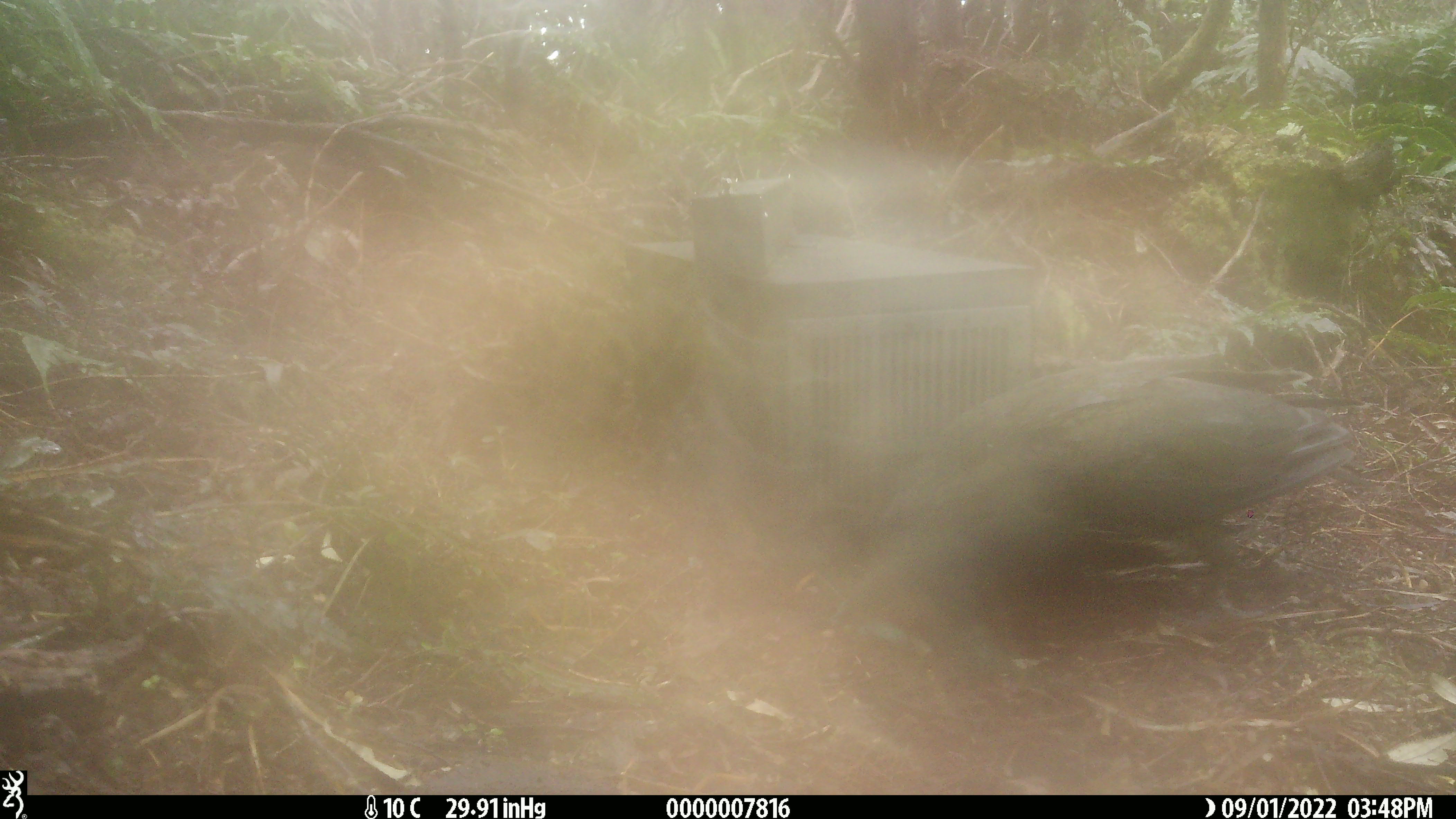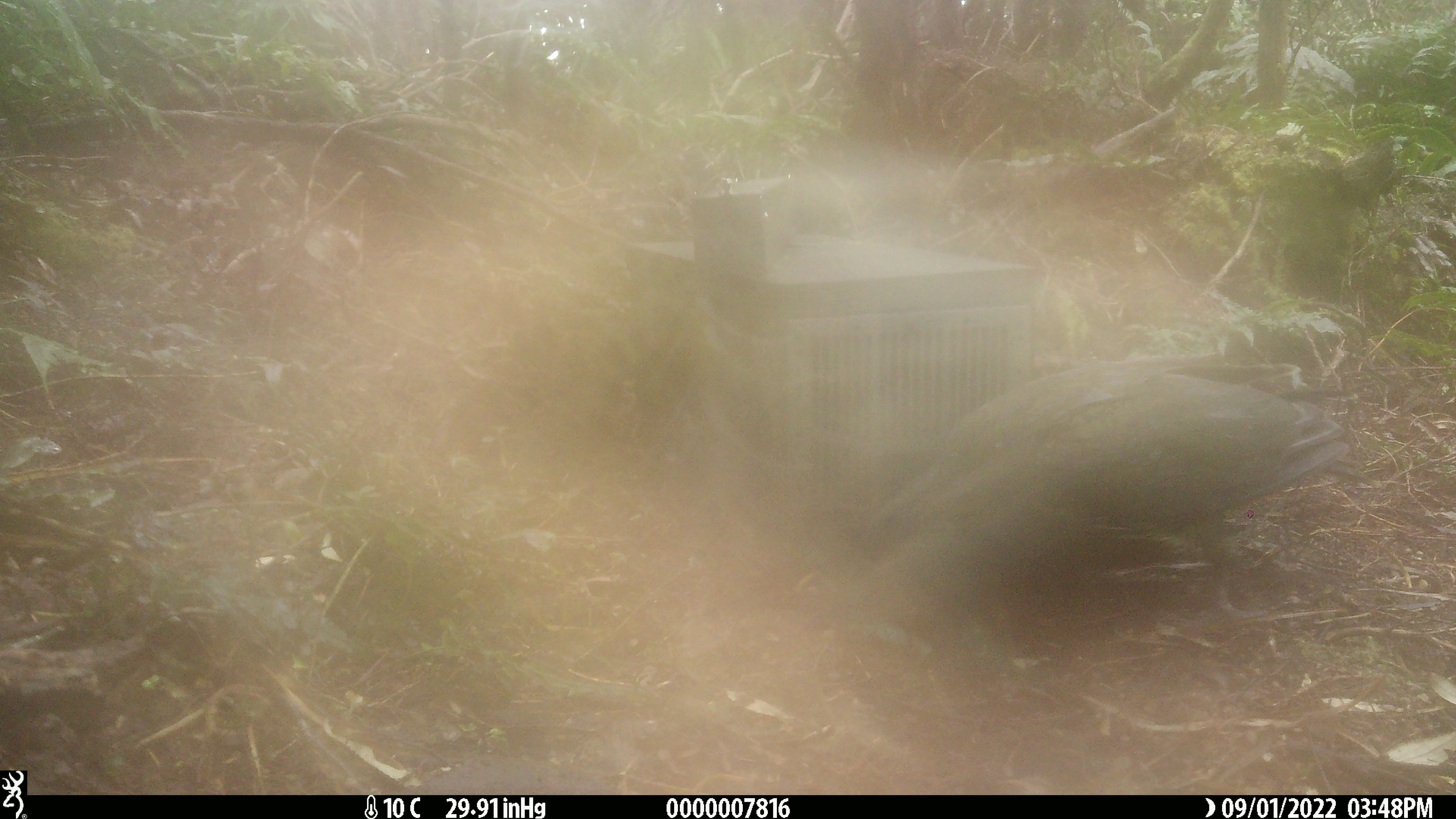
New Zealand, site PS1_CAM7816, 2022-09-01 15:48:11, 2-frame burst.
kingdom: Animalia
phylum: Chordata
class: Aves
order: Psittaciformes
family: Strigopidae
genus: Nestor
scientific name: Nestor notabilis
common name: kea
Kea (Nestor notabilis).